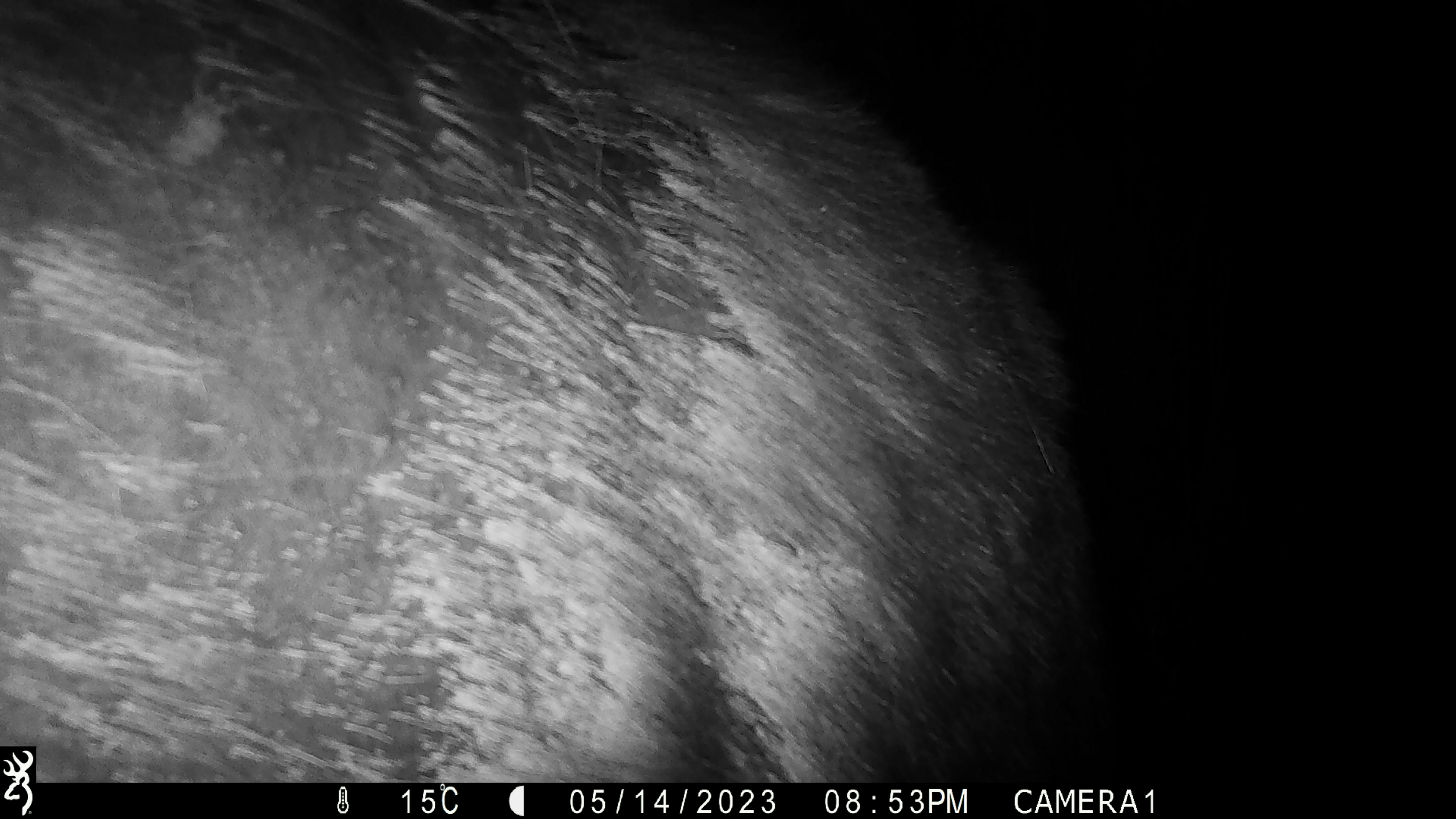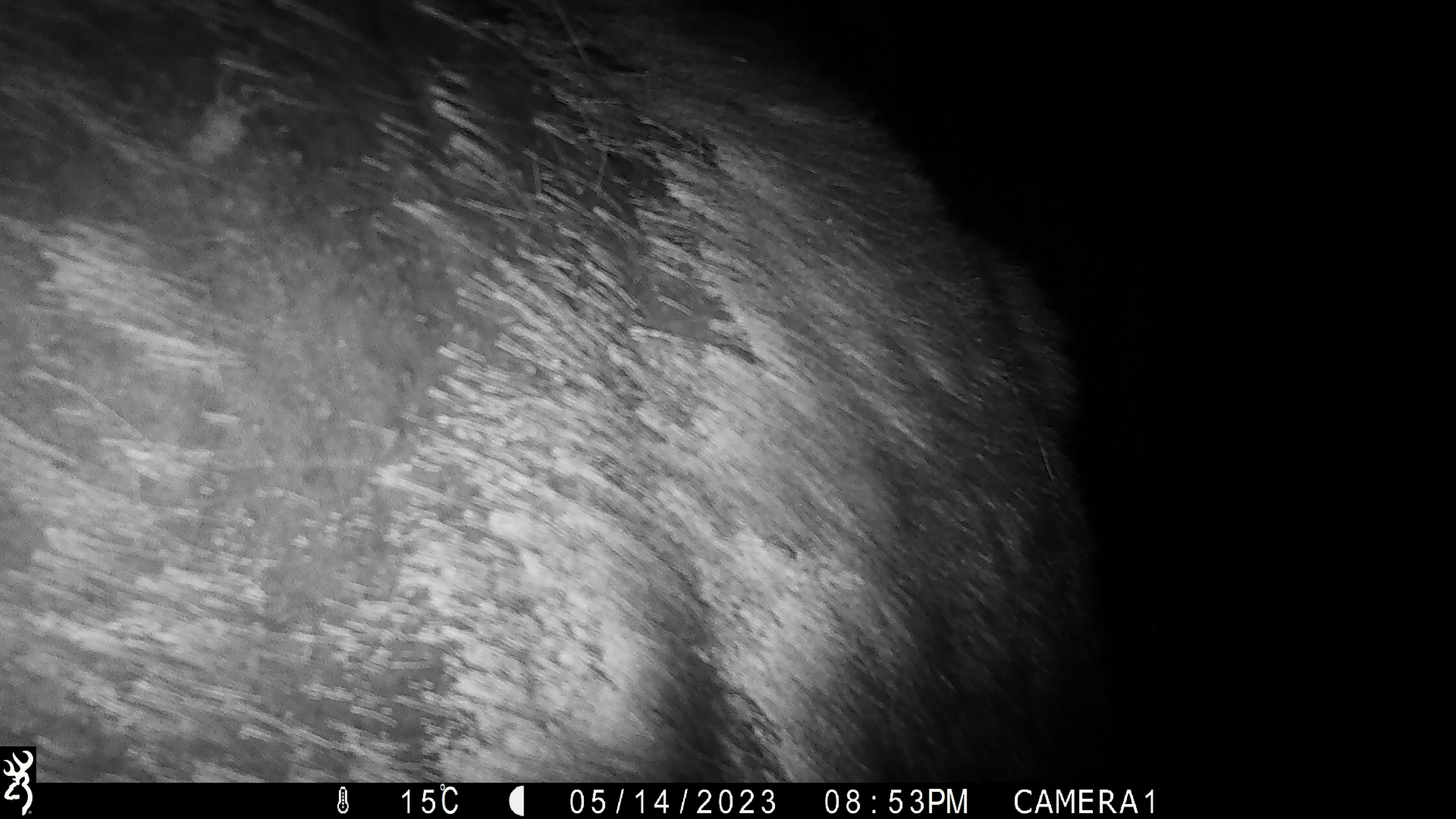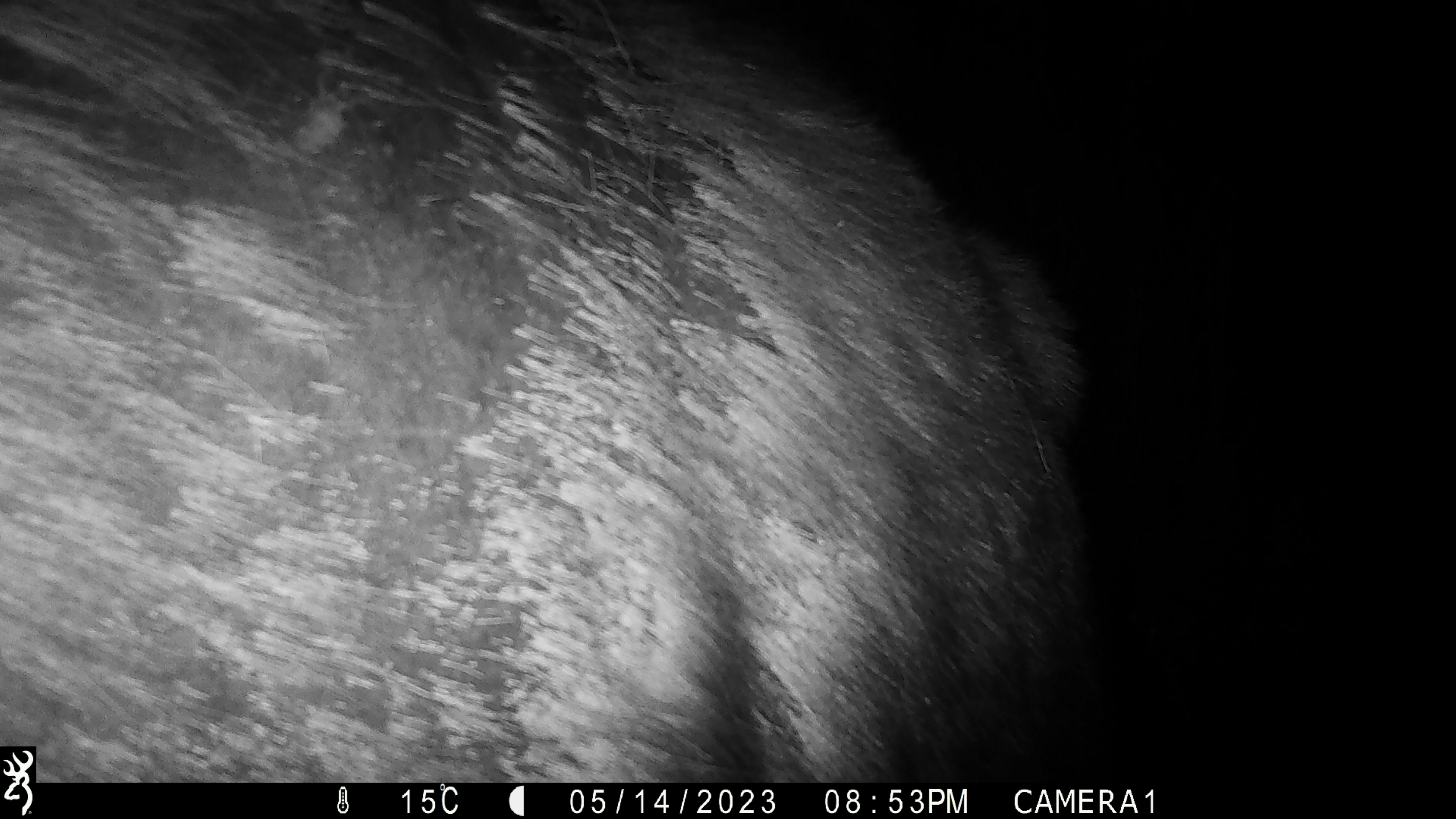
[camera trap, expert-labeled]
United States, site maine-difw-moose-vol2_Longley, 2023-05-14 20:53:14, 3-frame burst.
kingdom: Animalia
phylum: Chordata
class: Mammalia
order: Artiodactyla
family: Cervidae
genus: Alces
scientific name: Alces alces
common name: moose